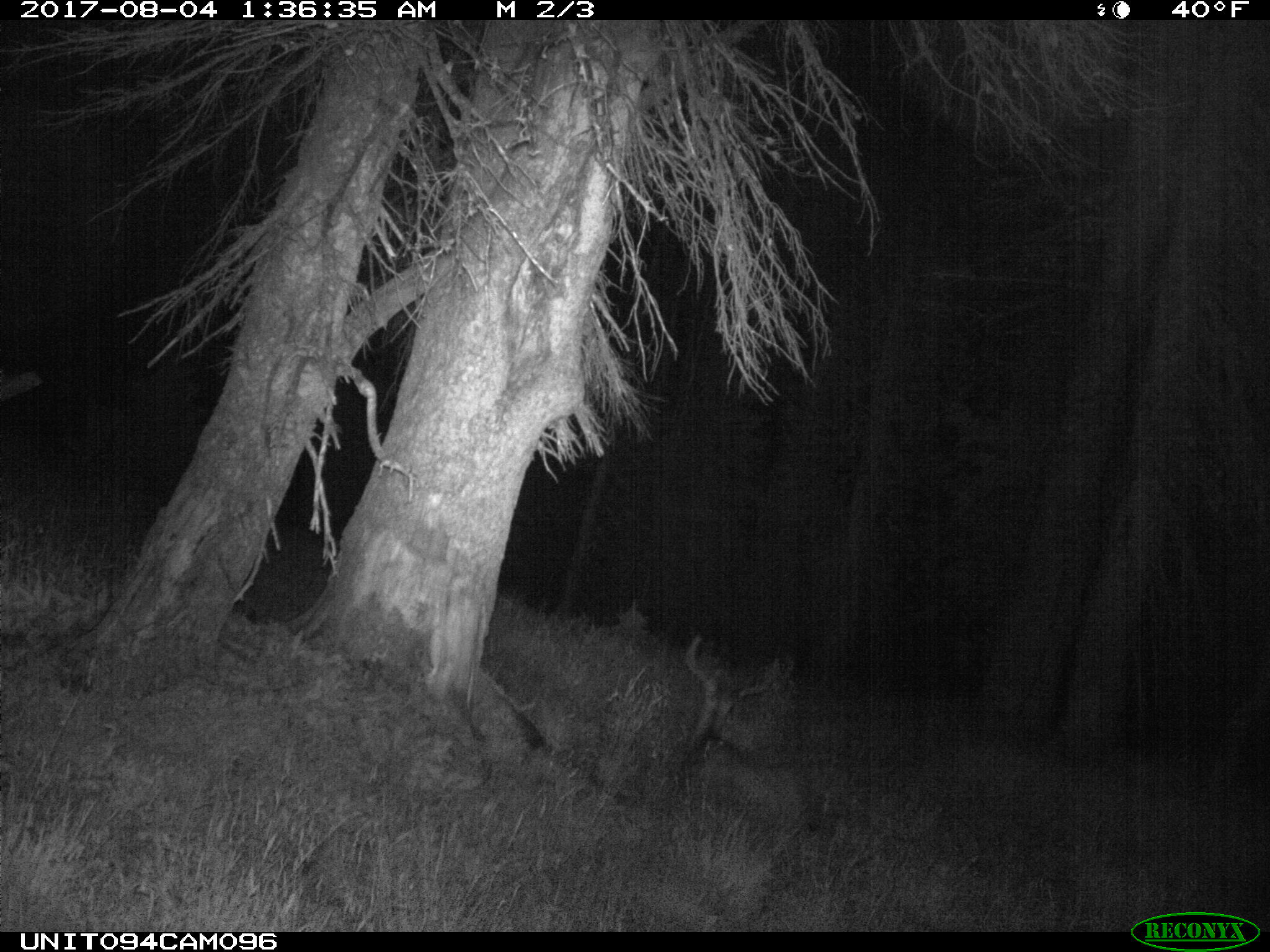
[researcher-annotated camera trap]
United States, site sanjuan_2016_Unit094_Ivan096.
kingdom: Animalia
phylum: Chordata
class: Mammalia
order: Artiodactyla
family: Cervidae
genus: Odocoileus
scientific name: Odocoileus hemionus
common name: mule deer